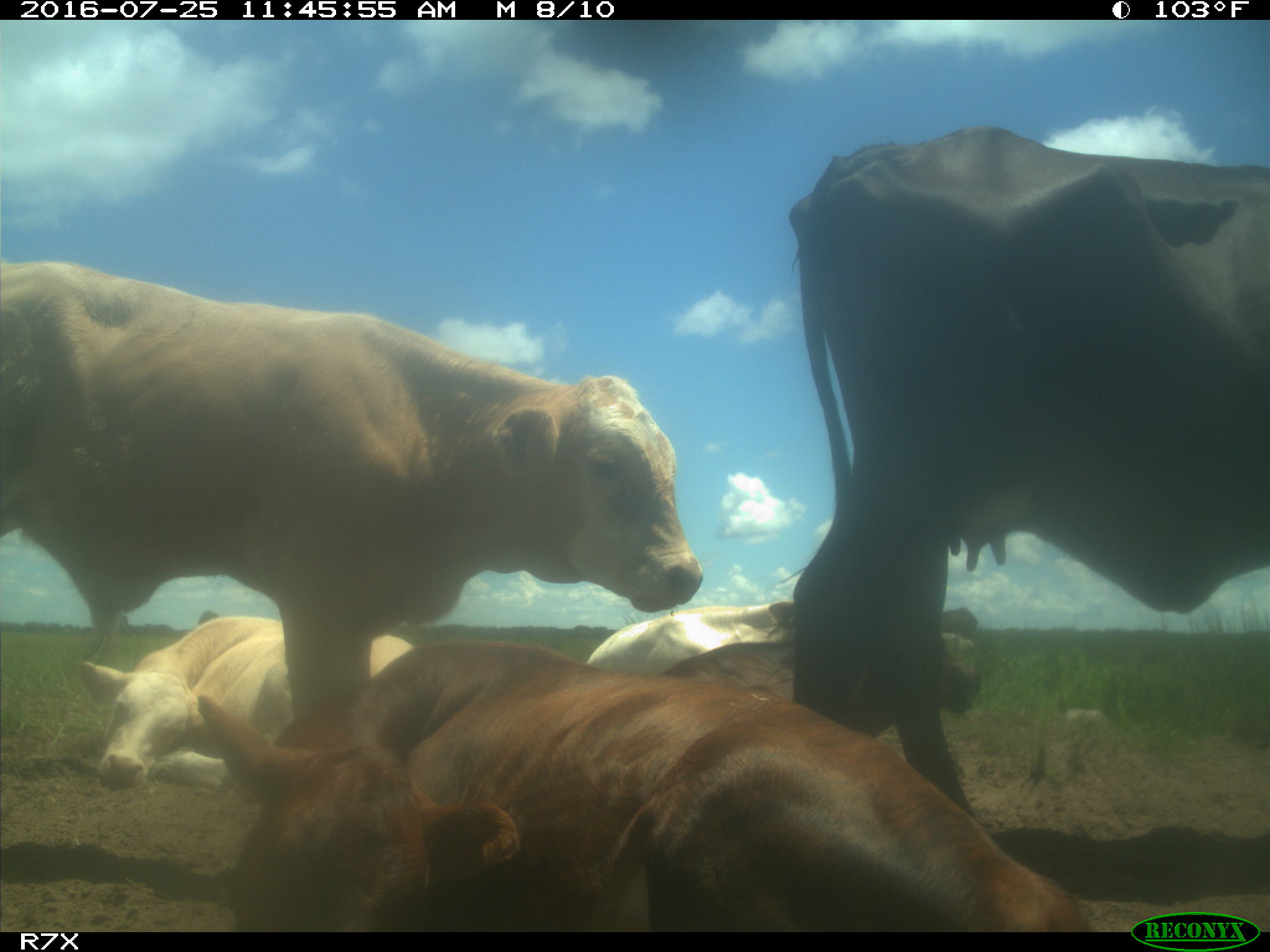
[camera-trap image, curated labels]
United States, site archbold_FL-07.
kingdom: Animalia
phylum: Chordata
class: Mammalia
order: Artiodactyla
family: Bovidae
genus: Bos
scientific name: Bos taurus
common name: domestic cow